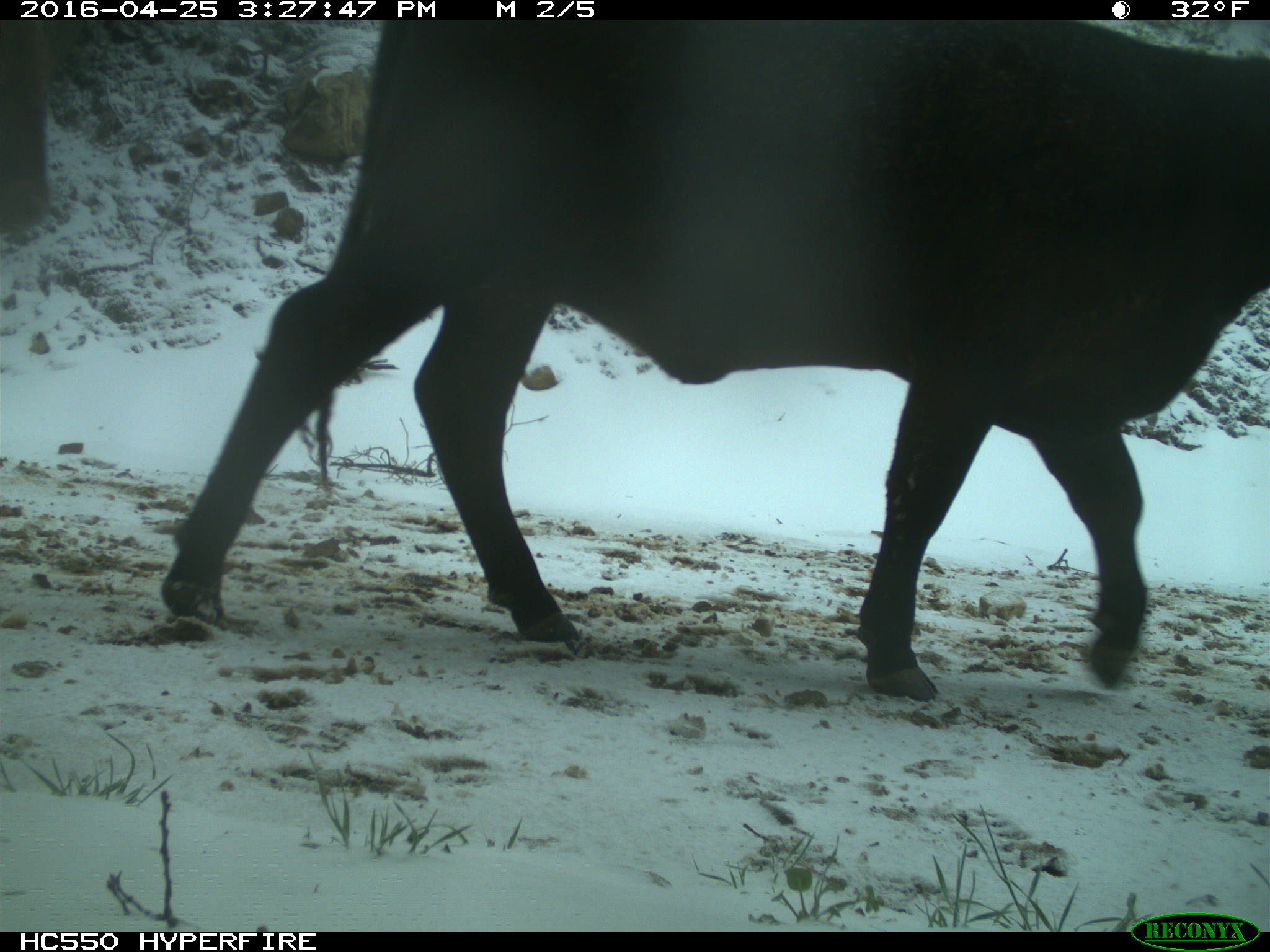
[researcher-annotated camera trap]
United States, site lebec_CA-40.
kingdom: Animalia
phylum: Chordata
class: Mammalia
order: Artiodactyla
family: Bovidae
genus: Bos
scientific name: Bos taurus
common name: domestic cow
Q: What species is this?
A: Bos taurus (domestic cow).